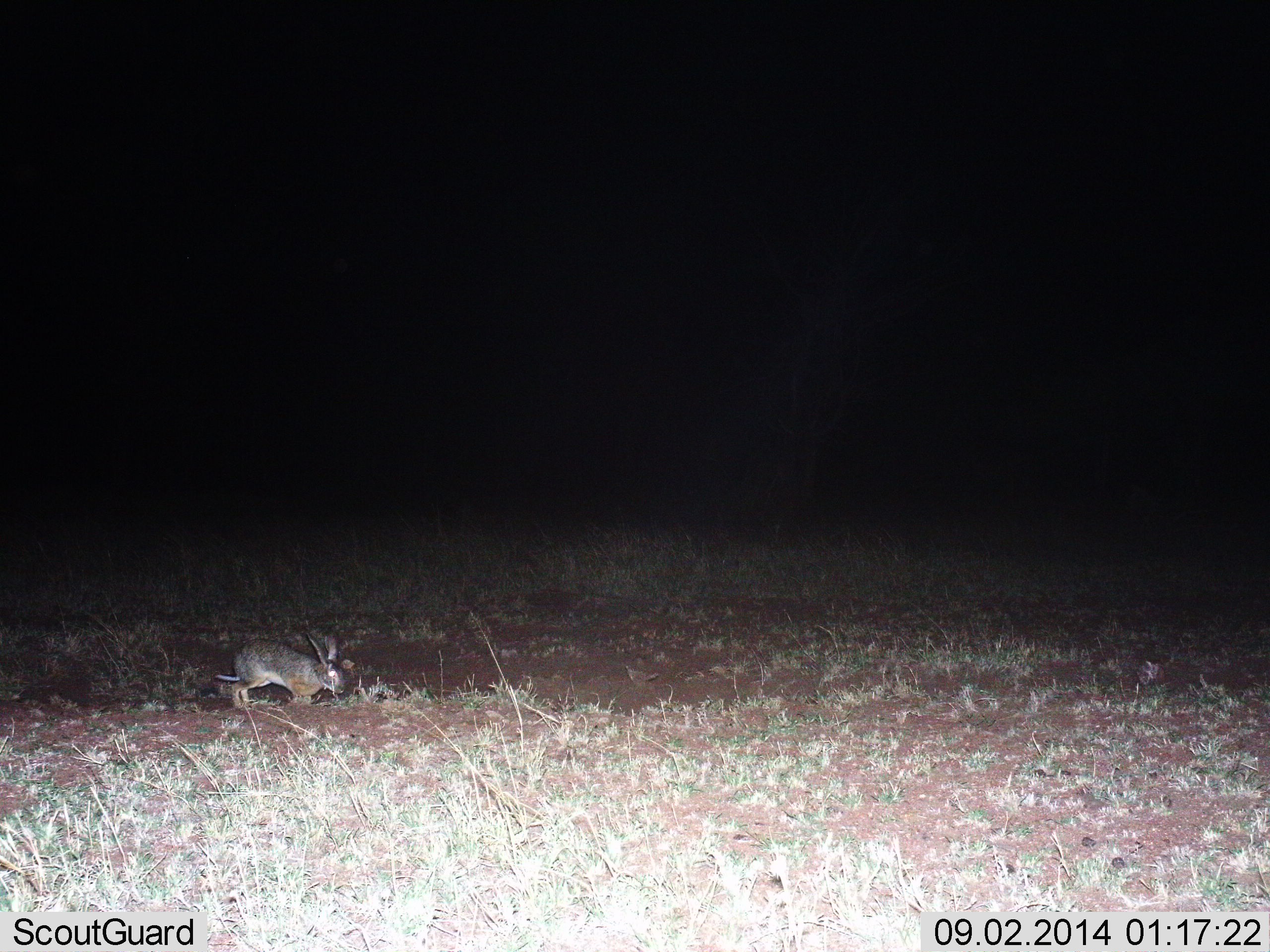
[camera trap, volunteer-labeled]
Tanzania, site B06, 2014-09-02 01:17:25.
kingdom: Animalia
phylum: Chordata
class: Mammalia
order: Lagomorpha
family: Leporidae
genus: Lepus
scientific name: Lepus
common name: hare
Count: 1.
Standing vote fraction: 10%.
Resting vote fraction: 0%.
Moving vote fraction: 80%.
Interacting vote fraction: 0%.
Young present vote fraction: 0%.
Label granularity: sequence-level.